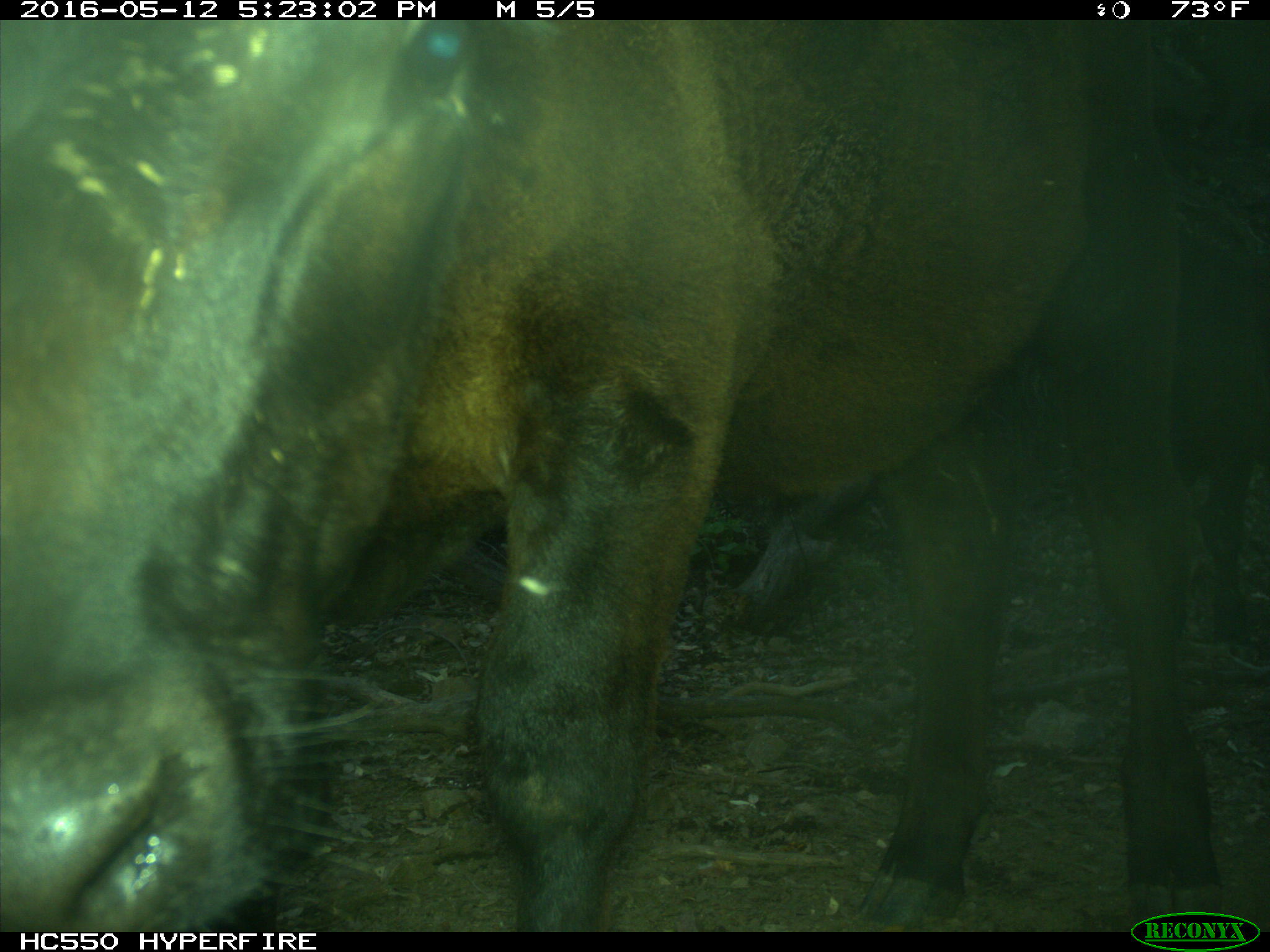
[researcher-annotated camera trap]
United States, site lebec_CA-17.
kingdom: Animalia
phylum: Chordata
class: Mammalia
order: Artiodactyla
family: Bovidae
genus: Bos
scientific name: Bos taurus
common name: domestic cow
Bos taurus (domestic cow).